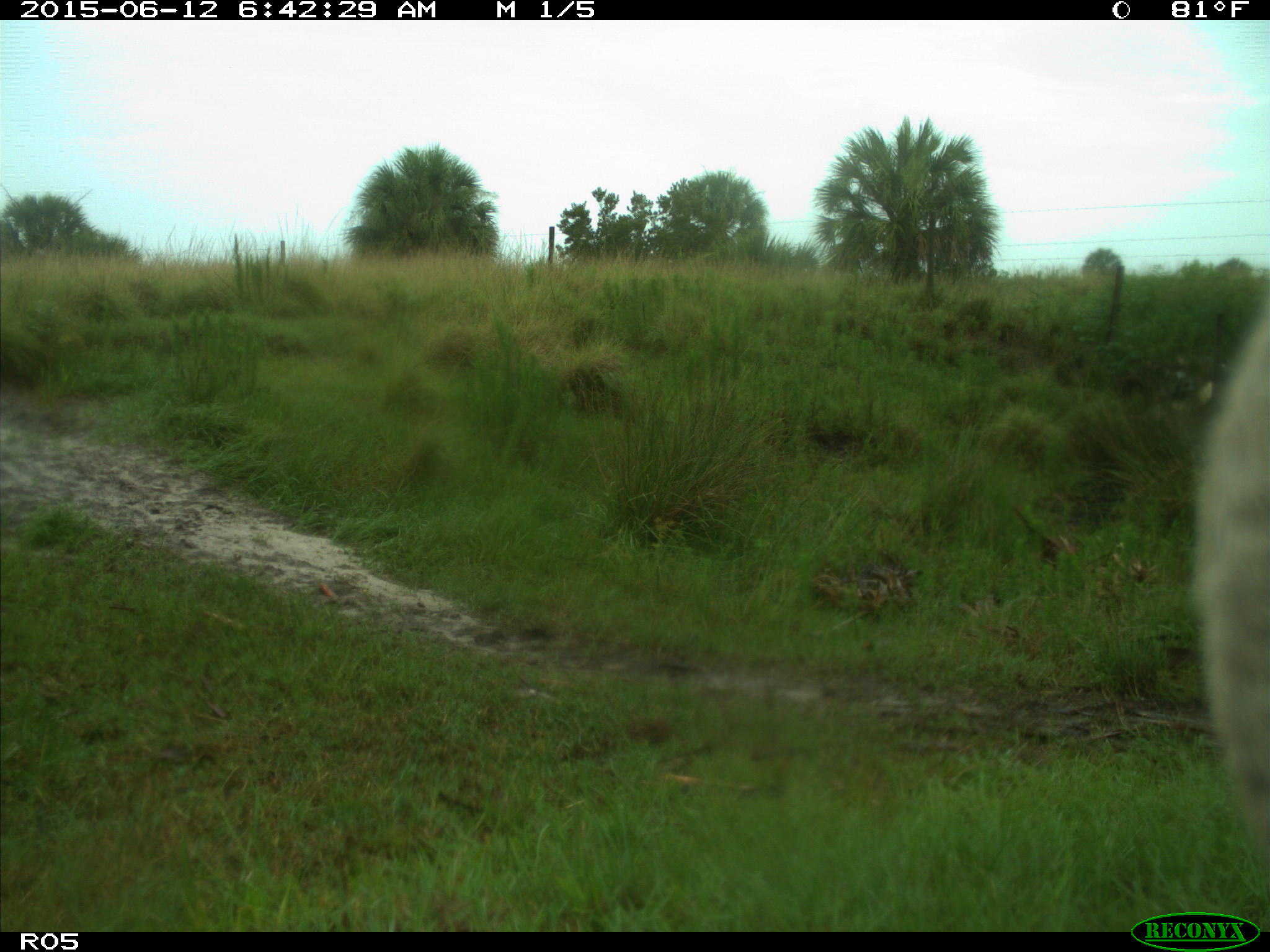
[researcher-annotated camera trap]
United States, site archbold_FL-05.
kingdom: Animalia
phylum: Chordata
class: Mammalia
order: Artiodactyla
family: Bovidae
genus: Bos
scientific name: Bos taurus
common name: domestic cow